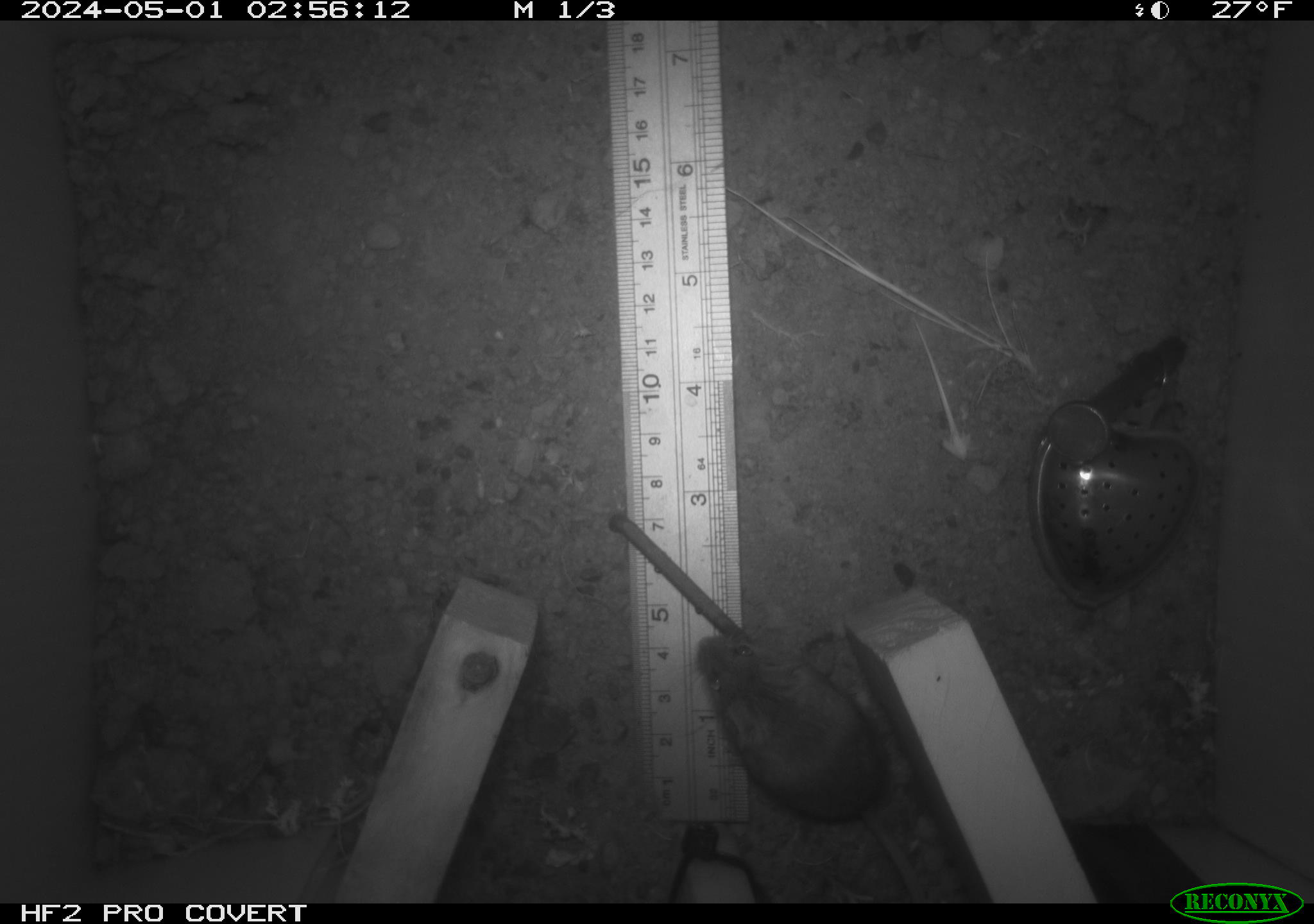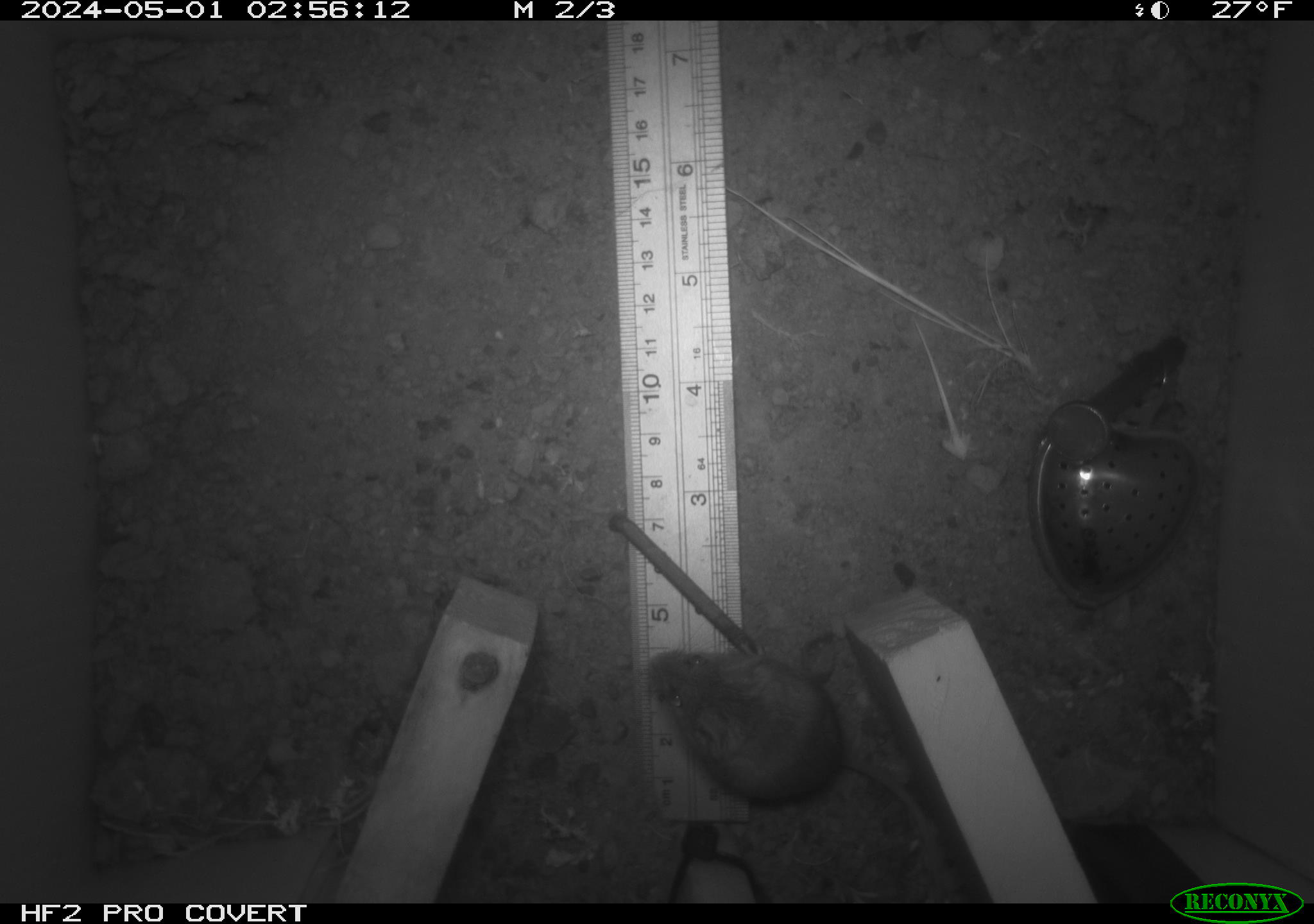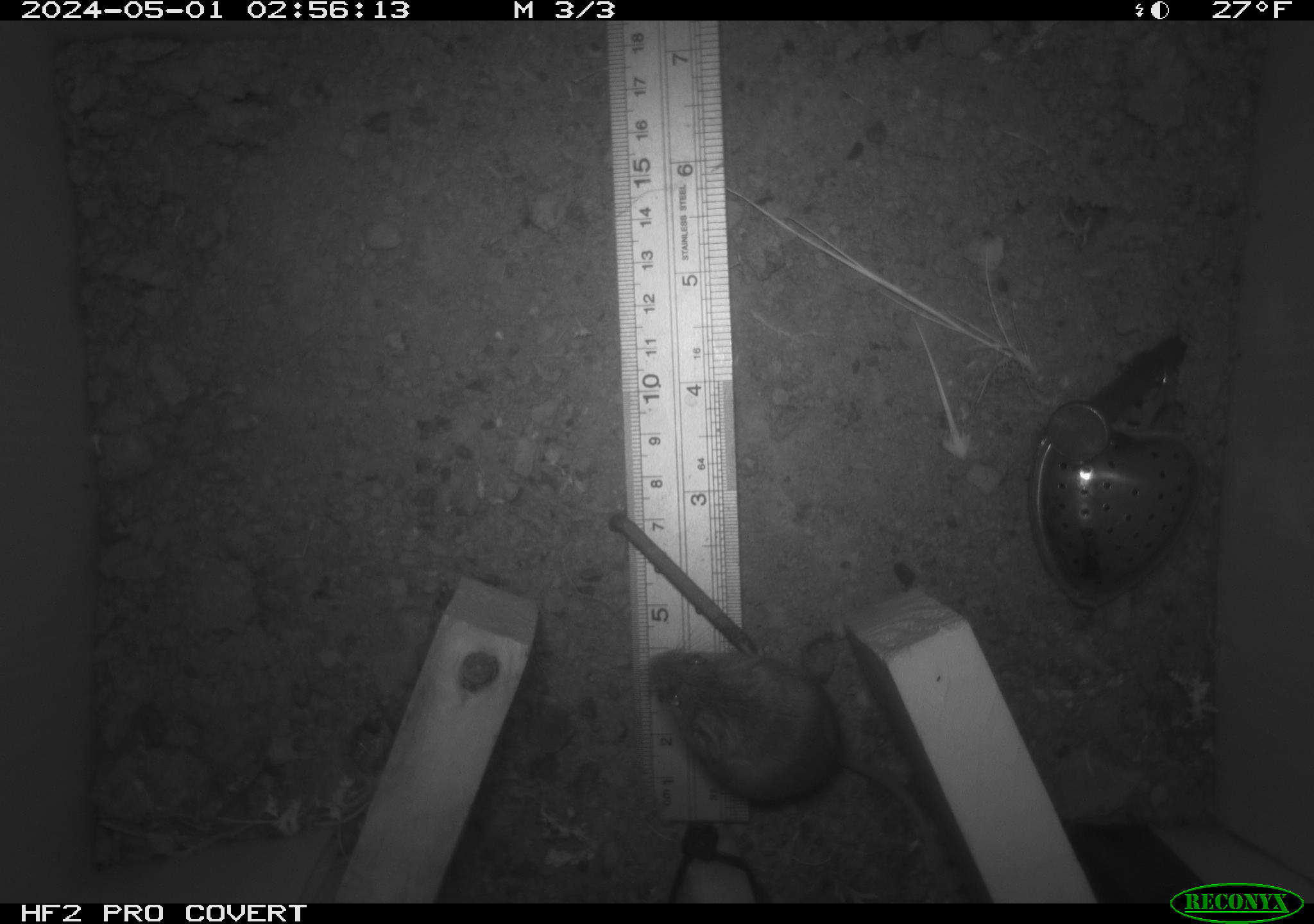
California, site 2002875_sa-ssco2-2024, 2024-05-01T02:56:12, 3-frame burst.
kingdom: Animalia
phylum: Chordata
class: Mammalia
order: Rodentia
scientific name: Rodentia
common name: mouse species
Mouse species (Rodentia).